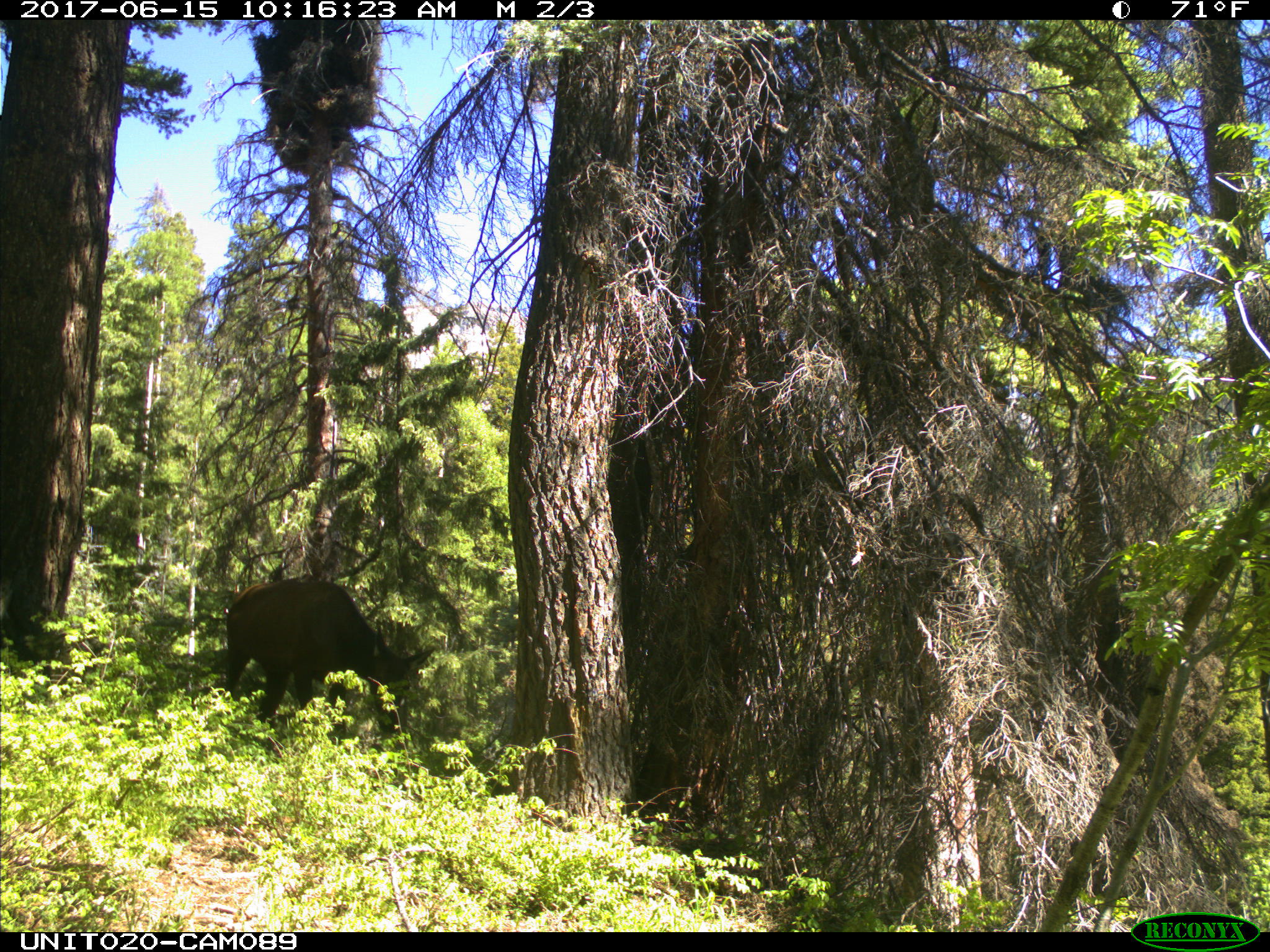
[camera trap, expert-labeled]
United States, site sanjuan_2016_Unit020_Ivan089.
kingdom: Animalia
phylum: Chordata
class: Mammalia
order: Artiodactyla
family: Cervidae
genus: Cervus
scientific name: Cervus elaphus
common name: red deer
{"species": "Cervus elaphus (red deer)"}